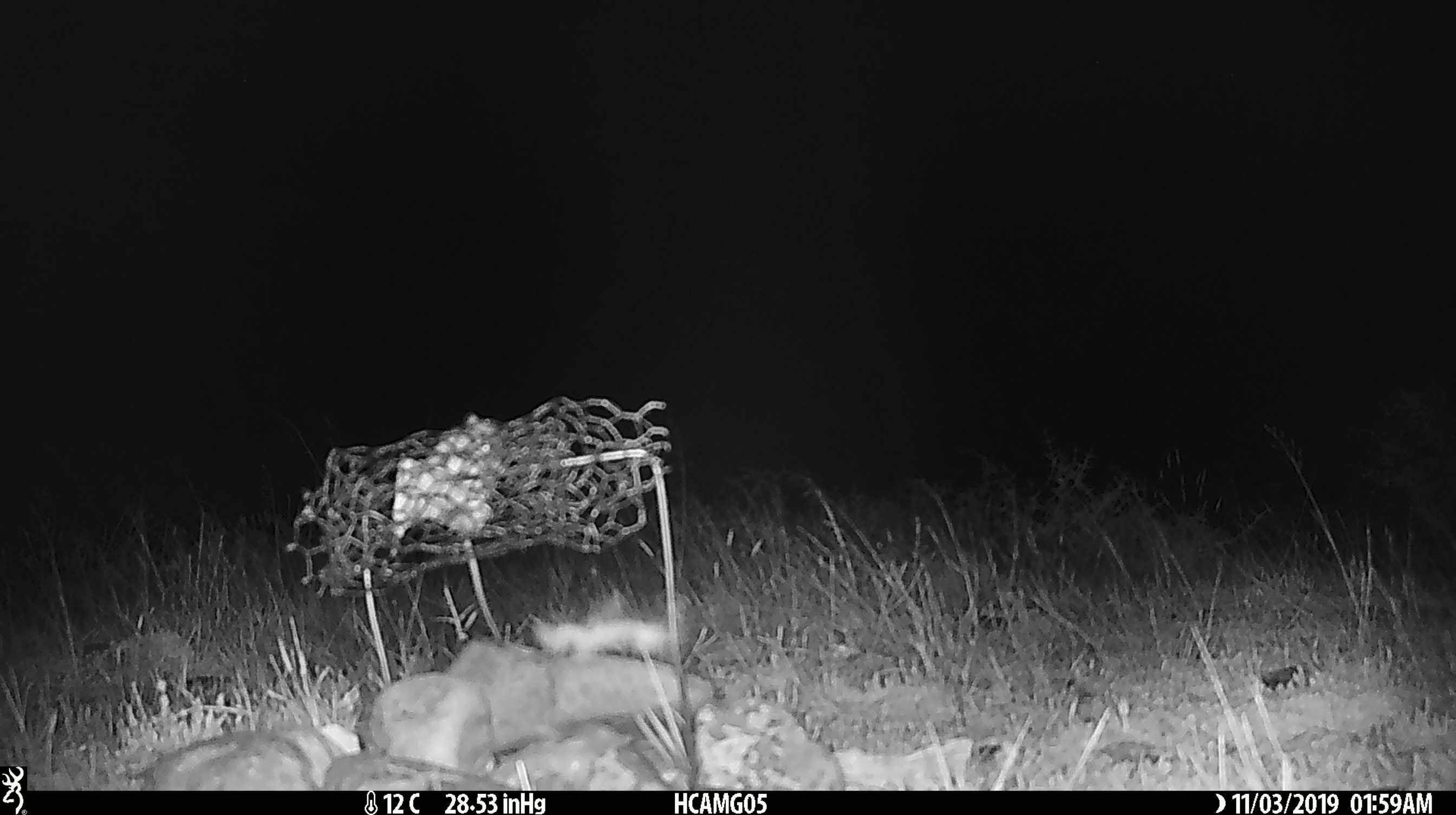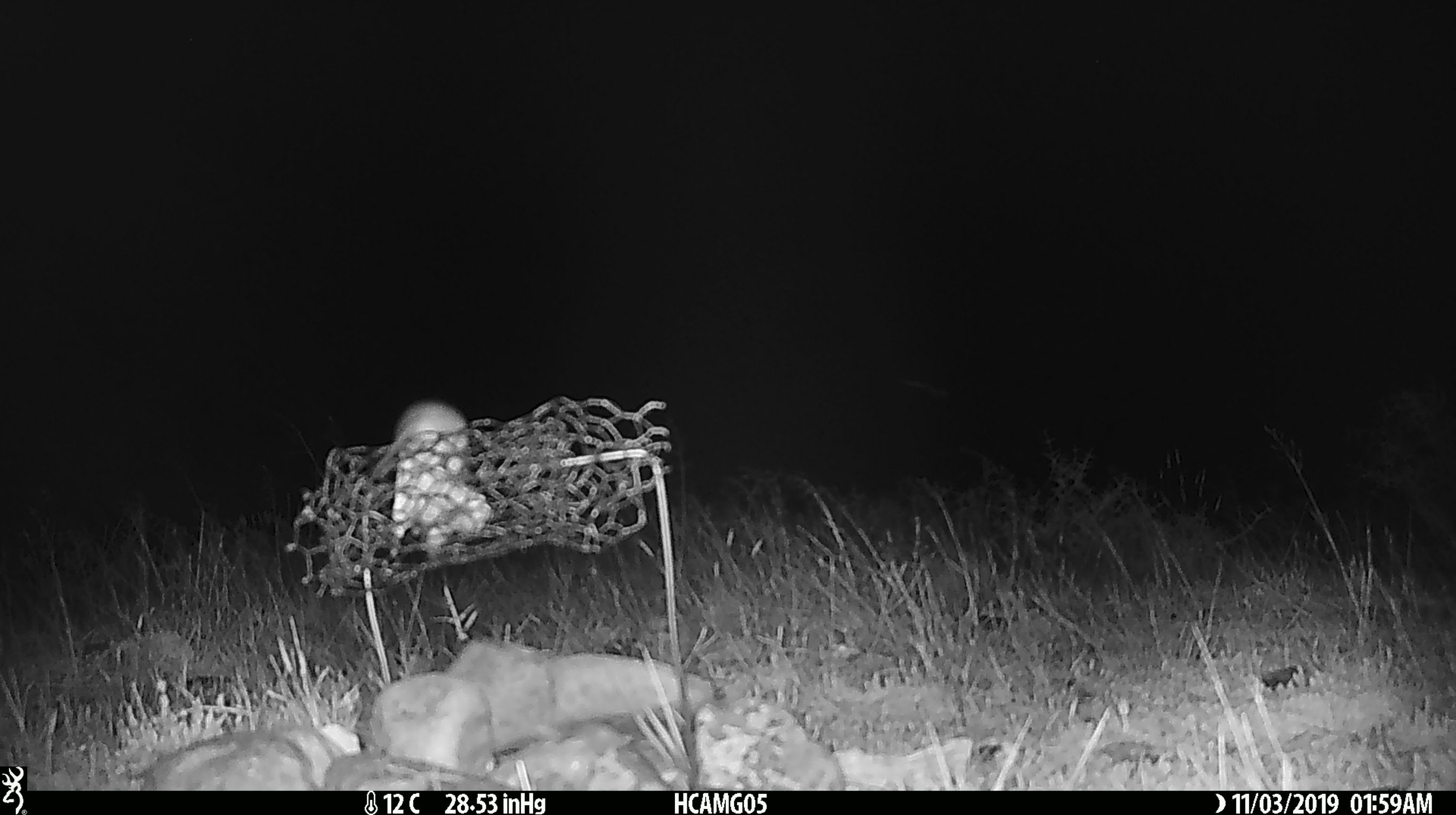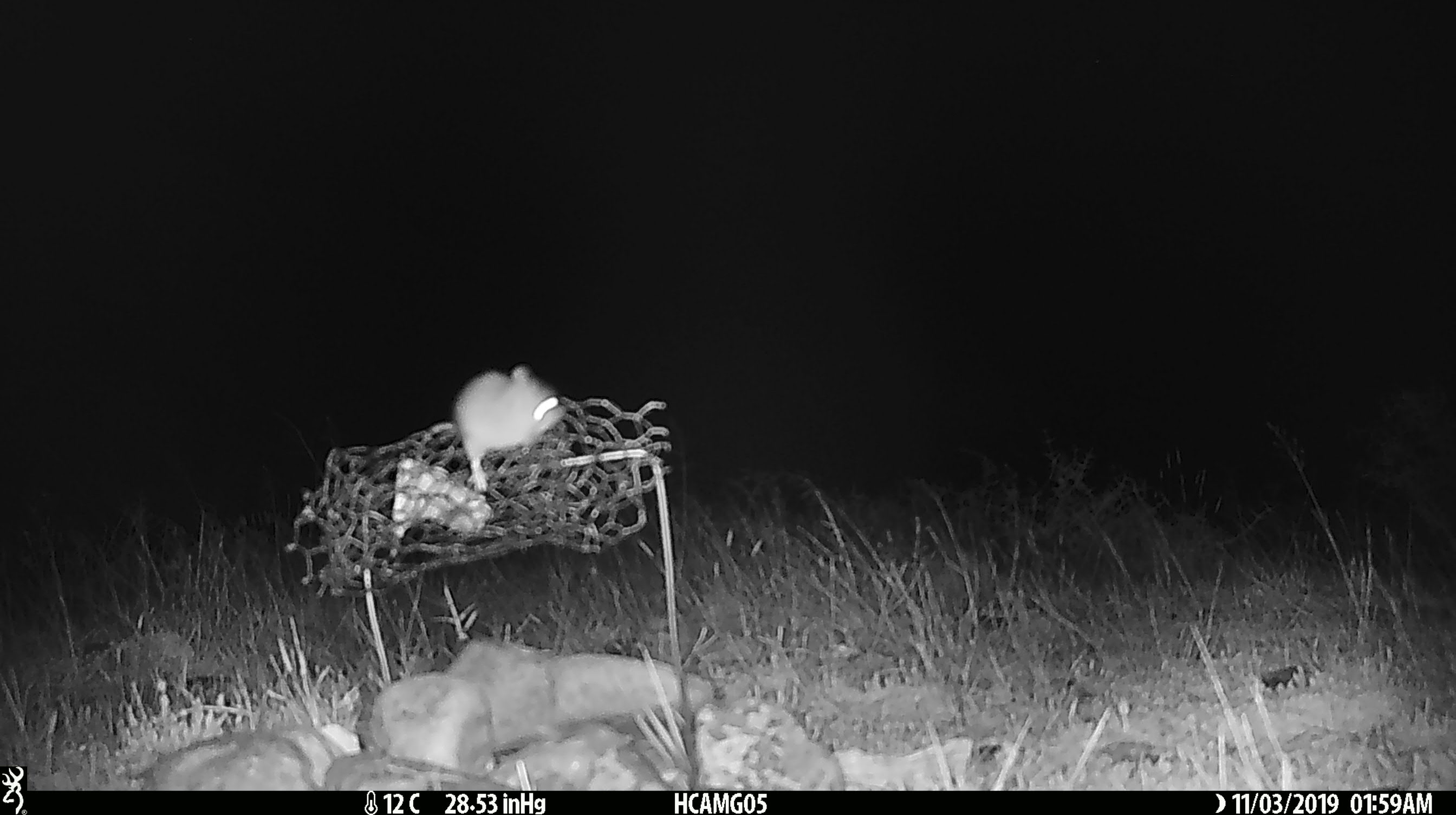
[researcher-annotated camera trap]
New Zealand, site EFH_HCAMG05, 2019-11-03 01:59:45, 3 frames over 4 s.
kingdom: Animalia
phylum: Chordata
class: Mammalia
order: Rodentia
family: Muridae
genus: Mus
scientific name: Mus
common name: mouse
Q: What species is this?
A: Mouse (Mus).